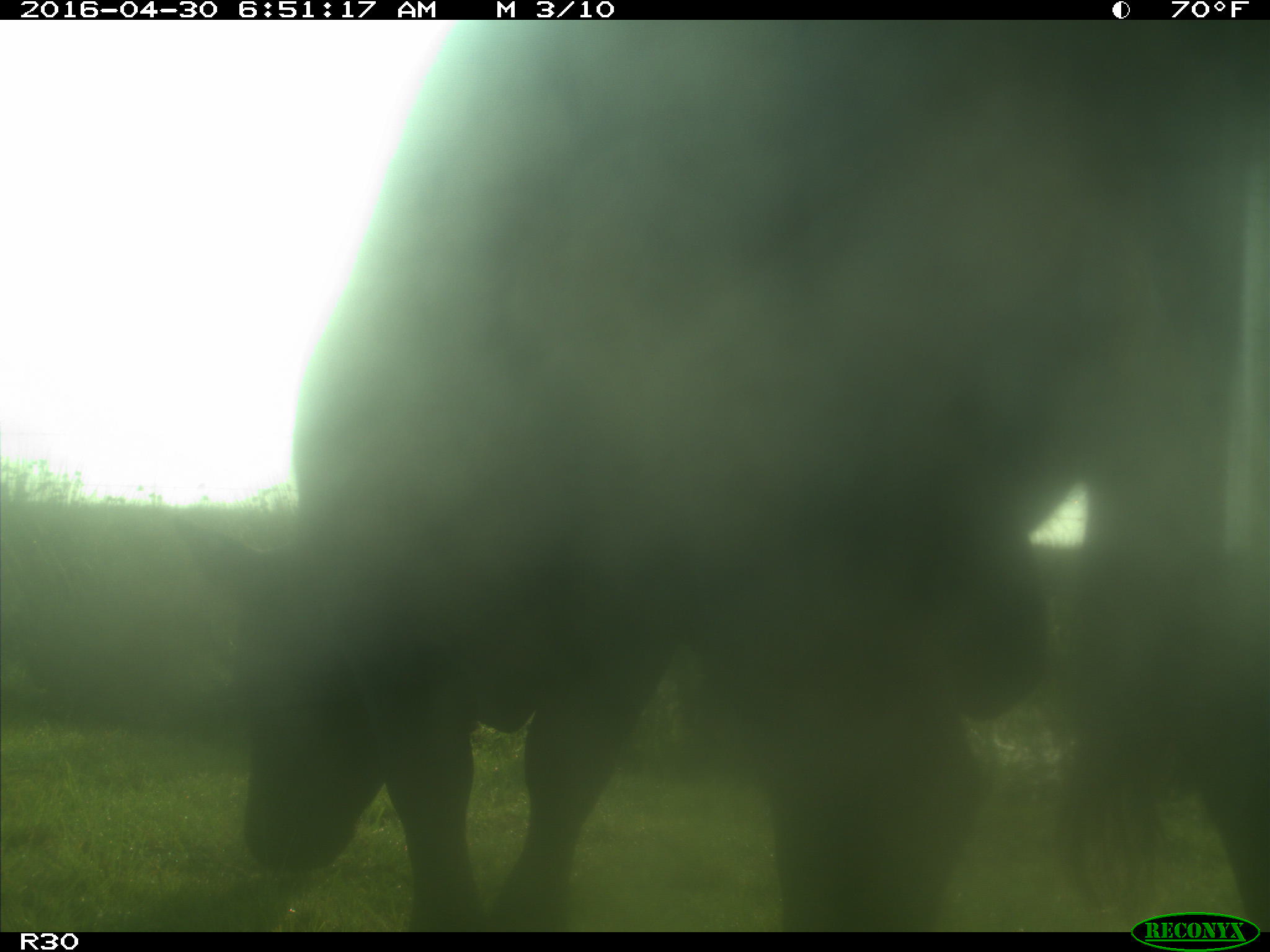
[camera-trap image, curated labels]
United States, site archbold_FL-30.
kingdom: Animalia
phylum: Chordata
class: Mammalia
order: Artiodactyla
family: Bovidae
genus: Bos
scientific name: Bos taurus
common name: domestic cow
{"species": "Bos taurus (domestic cow)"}